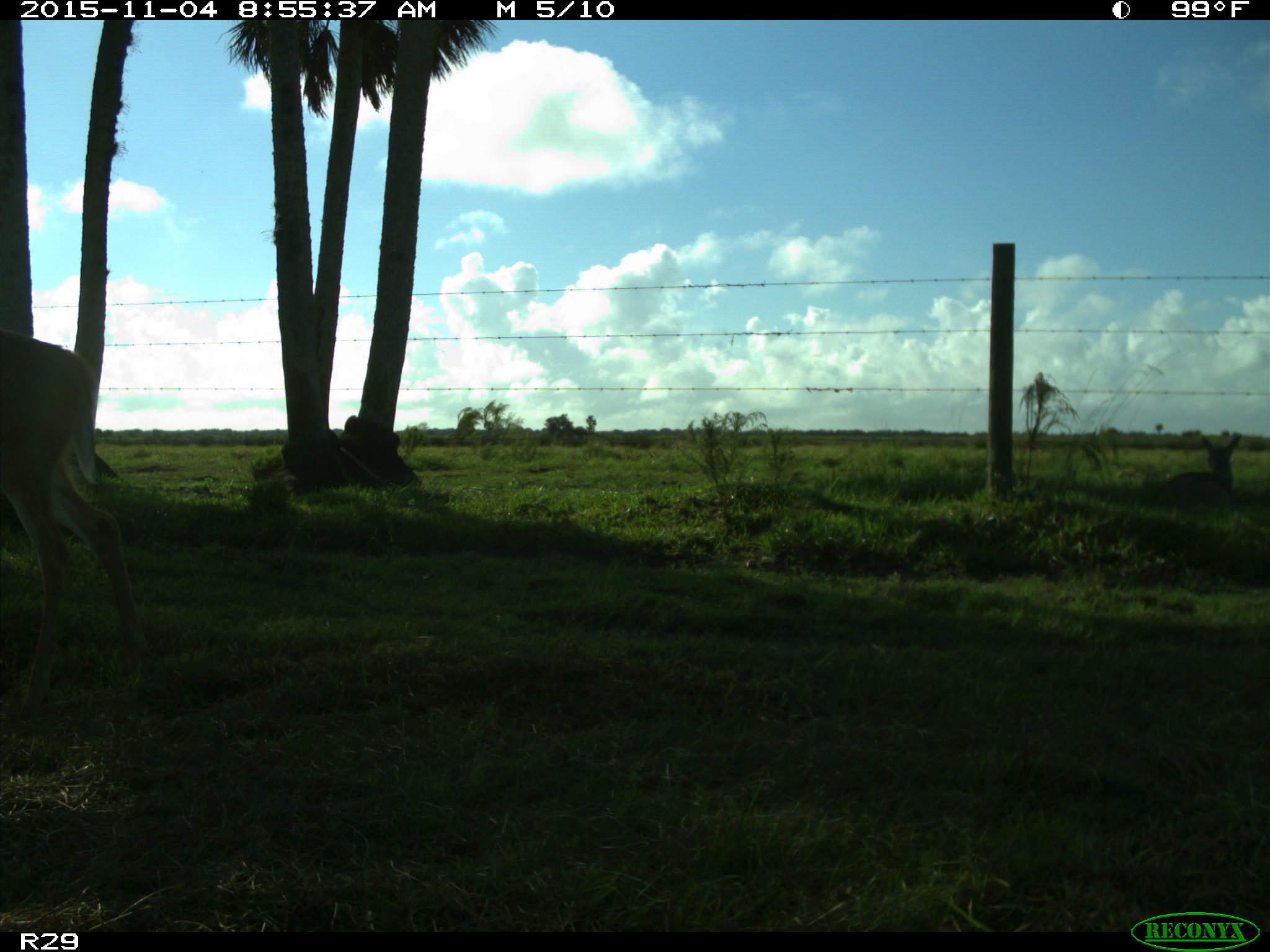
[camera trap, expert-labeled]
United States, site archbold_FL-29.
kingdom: Animalia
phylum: Chordata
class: Mammalia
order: Artiodactyla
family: Cervidae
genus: Odocoileus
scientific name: Odocoileus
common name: deer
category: unidentified deer